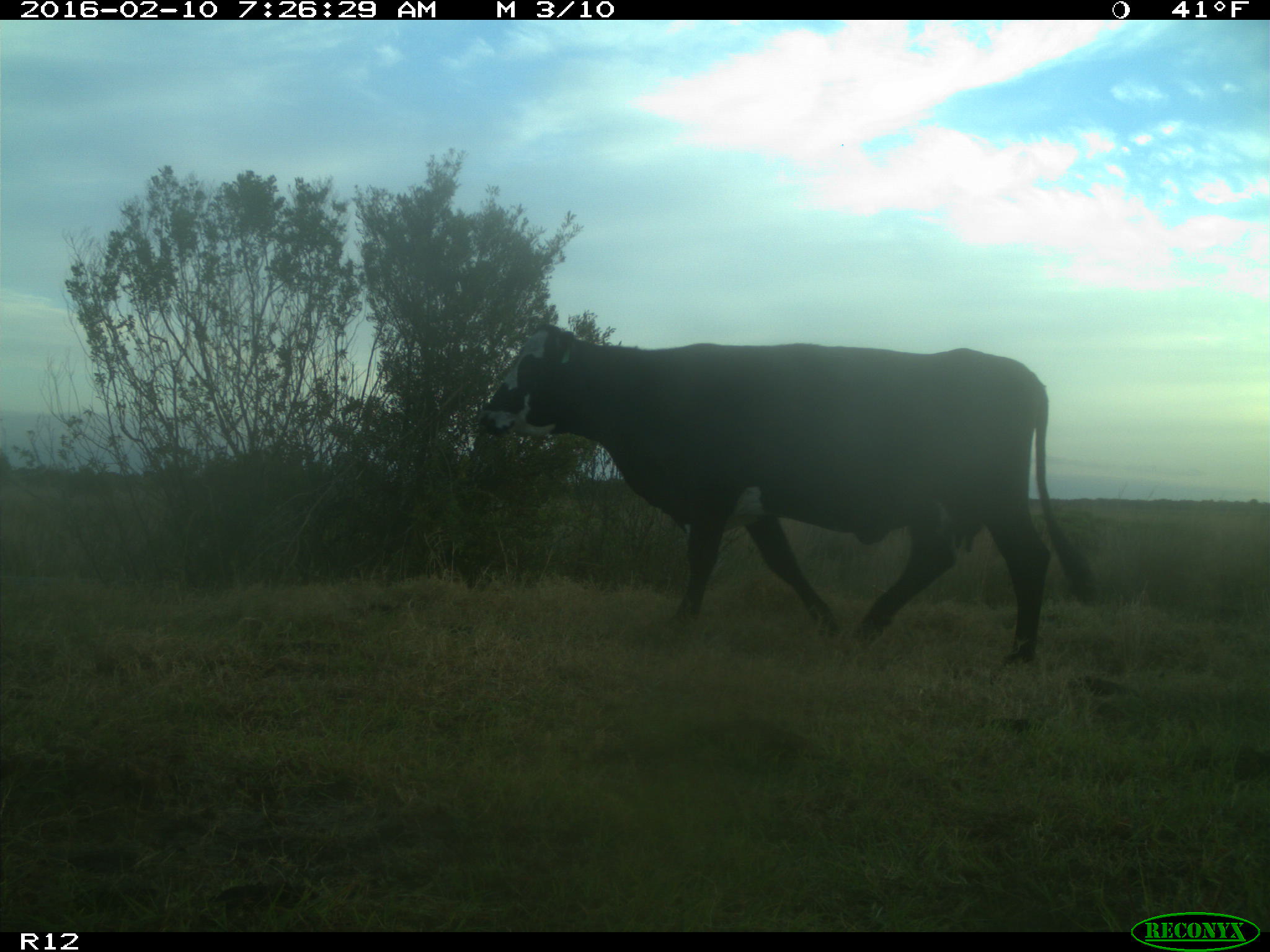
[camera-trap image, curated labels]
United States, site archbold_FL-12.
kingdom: Animalia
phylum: Chordata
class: Mammalia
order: Artiodactyla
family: Bovidae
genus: Bos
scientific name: Bos taurus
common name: domestic cow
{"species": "Bos taurus (domestic cow)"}